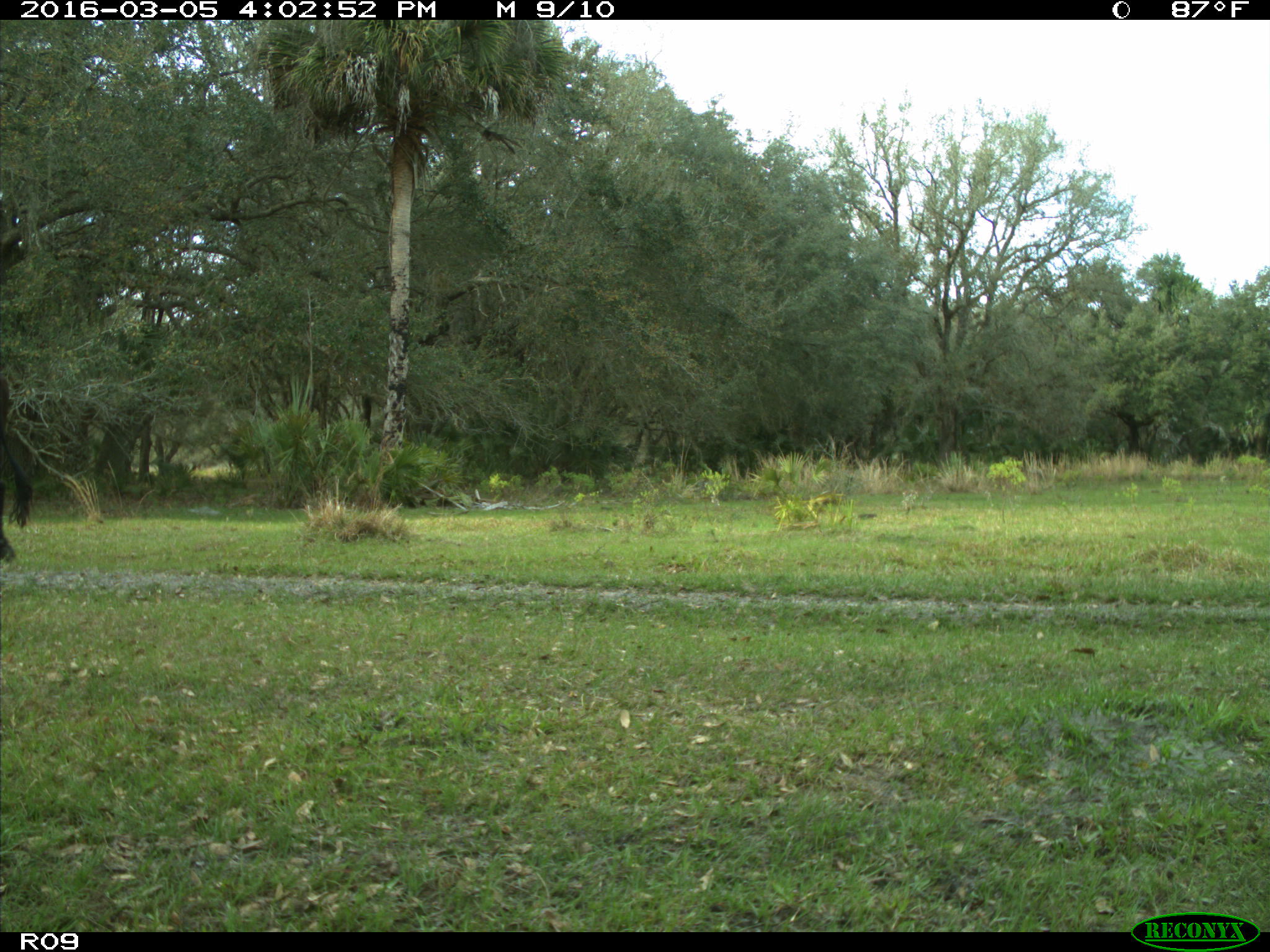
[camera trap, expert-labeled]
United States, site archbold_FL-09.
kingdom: Animalia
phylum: Chordata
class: Mammalia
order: Artiodactyla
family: Bovidae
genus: Bos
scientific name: Bos taurus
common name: domestic cow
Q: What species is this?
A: Bos taurus (domestic cow).